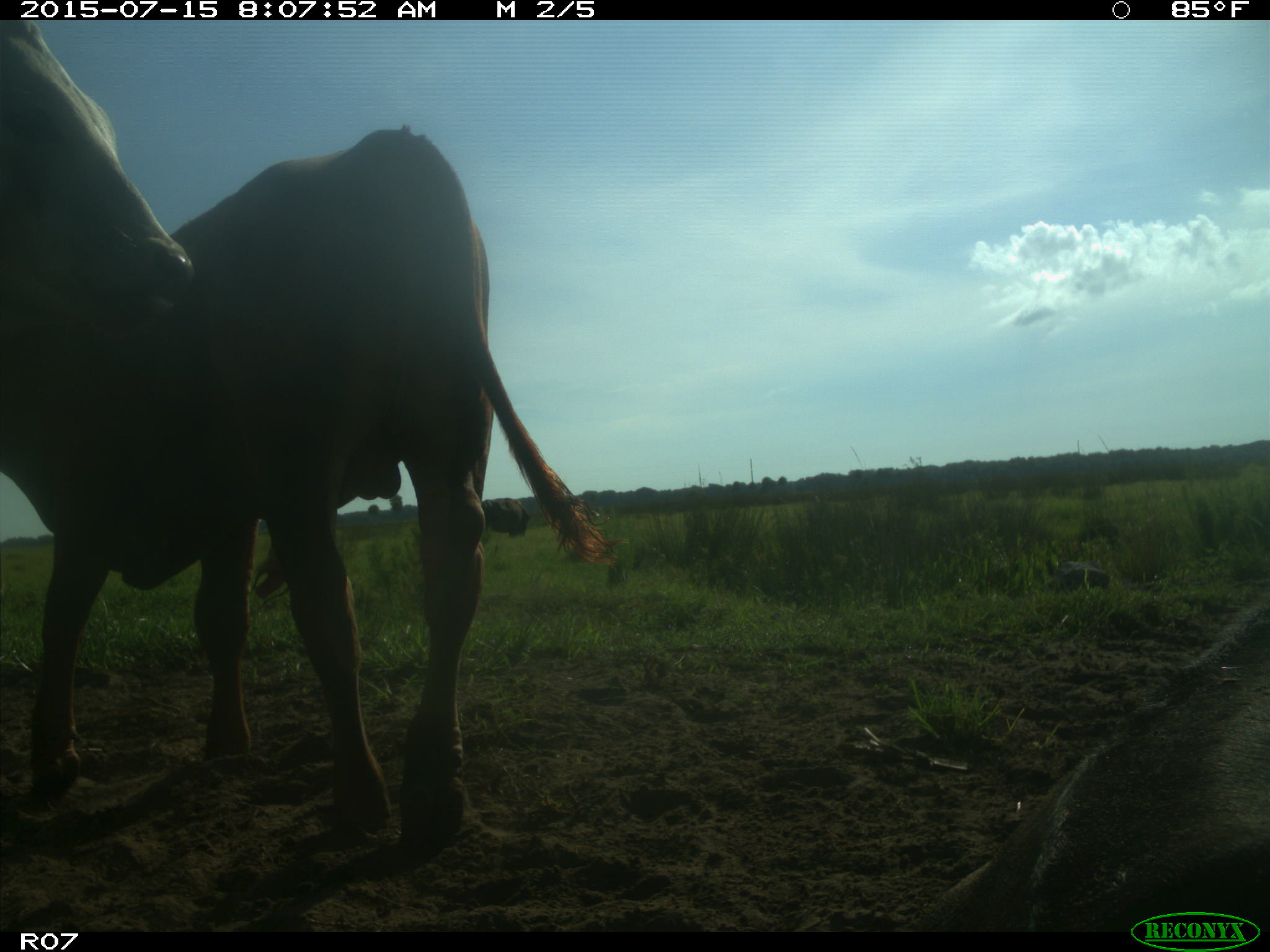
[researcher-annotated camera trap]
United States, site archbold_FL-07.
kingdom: Animalia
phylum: Chordata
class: Mammalia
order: Artiodactyla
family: Bovidae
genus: Bos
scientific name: Bos taurus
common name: domestic cow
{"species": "Bos taurus (domestic cow)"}